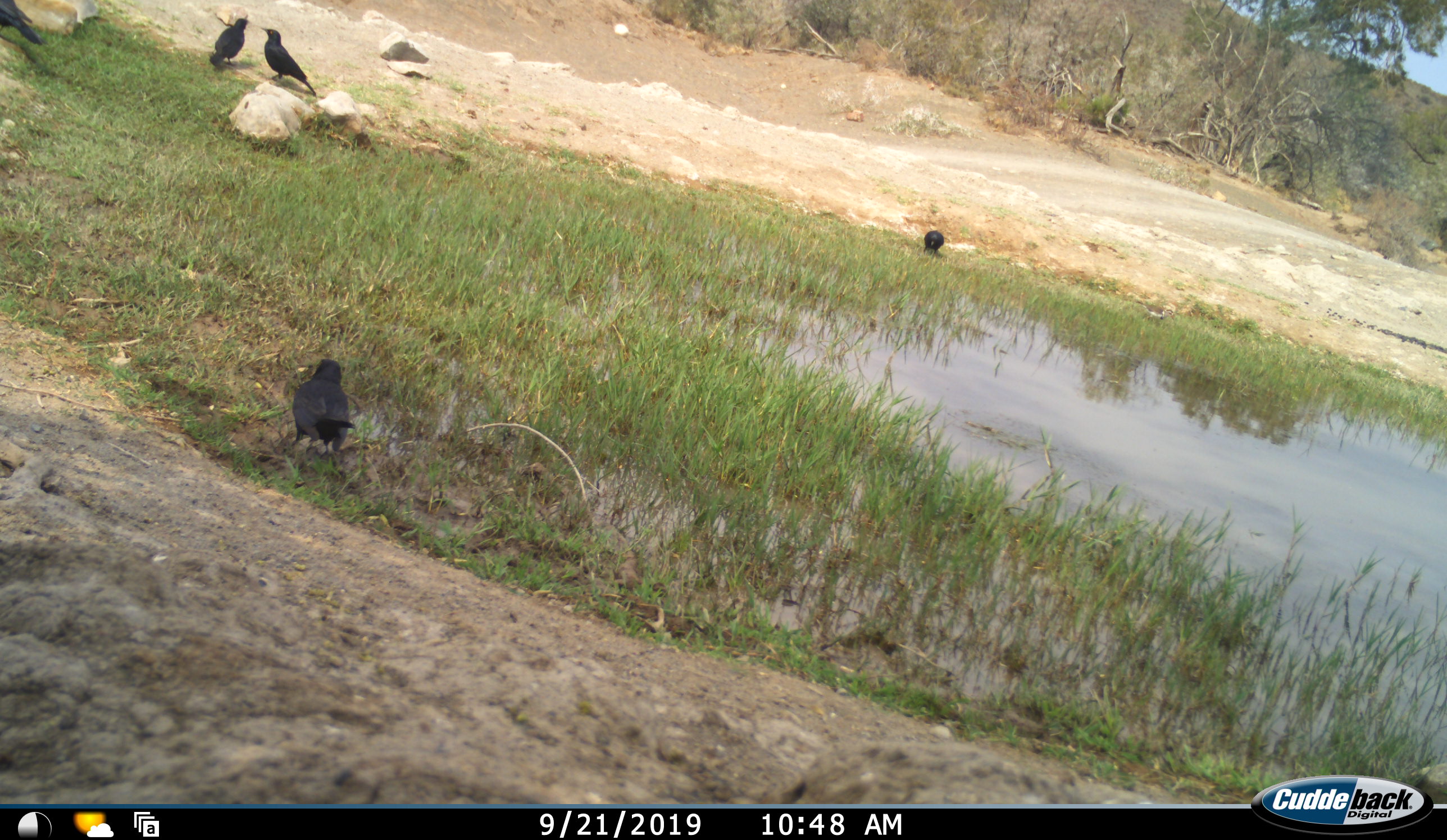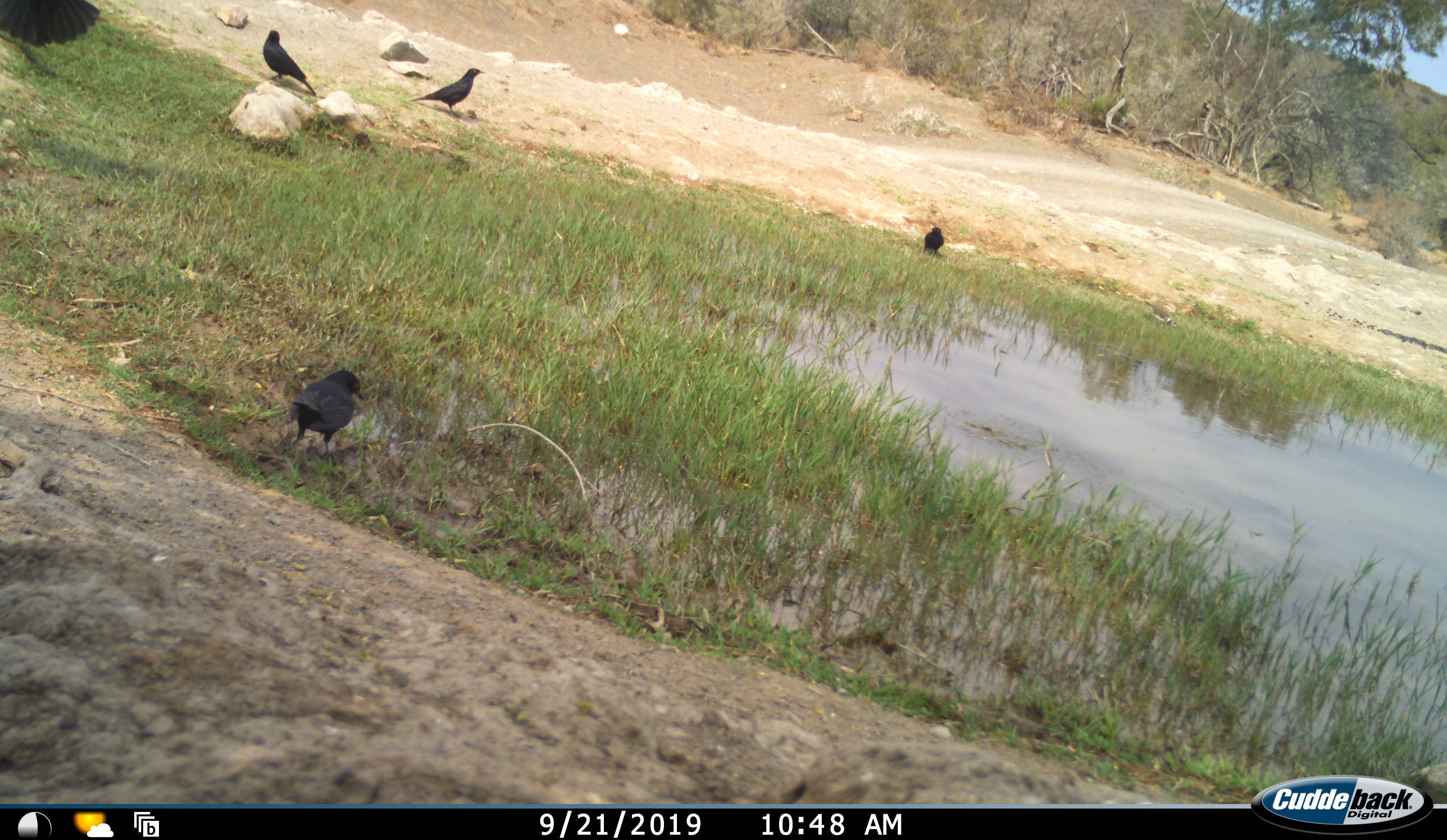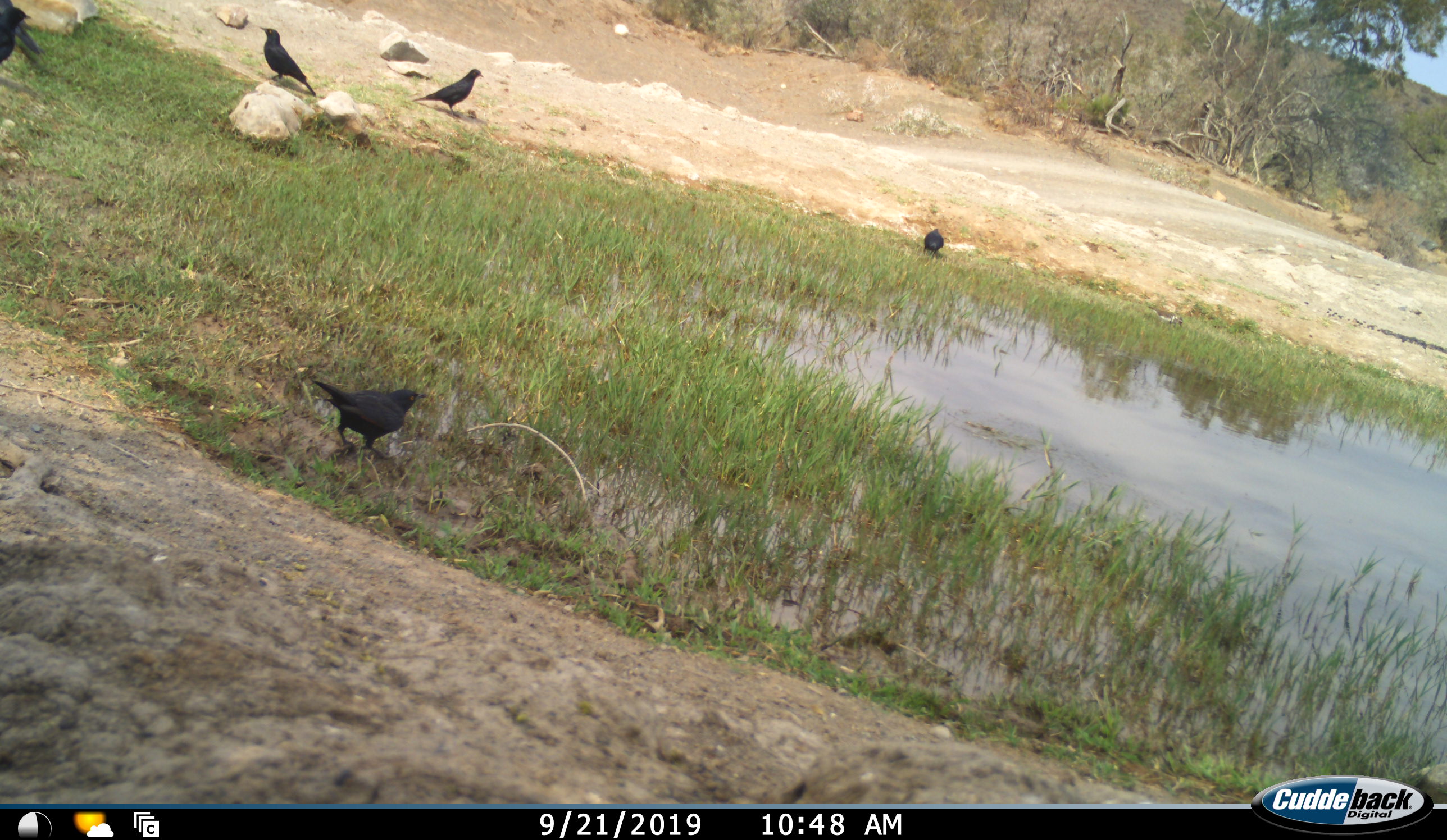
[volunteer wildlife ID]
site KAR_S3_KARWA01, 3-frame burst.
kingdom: Animalia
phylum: Chordata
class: Aves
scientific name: Aves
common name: bird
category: birdother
Birdother (bird) (Aves), count 5. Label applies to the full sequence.